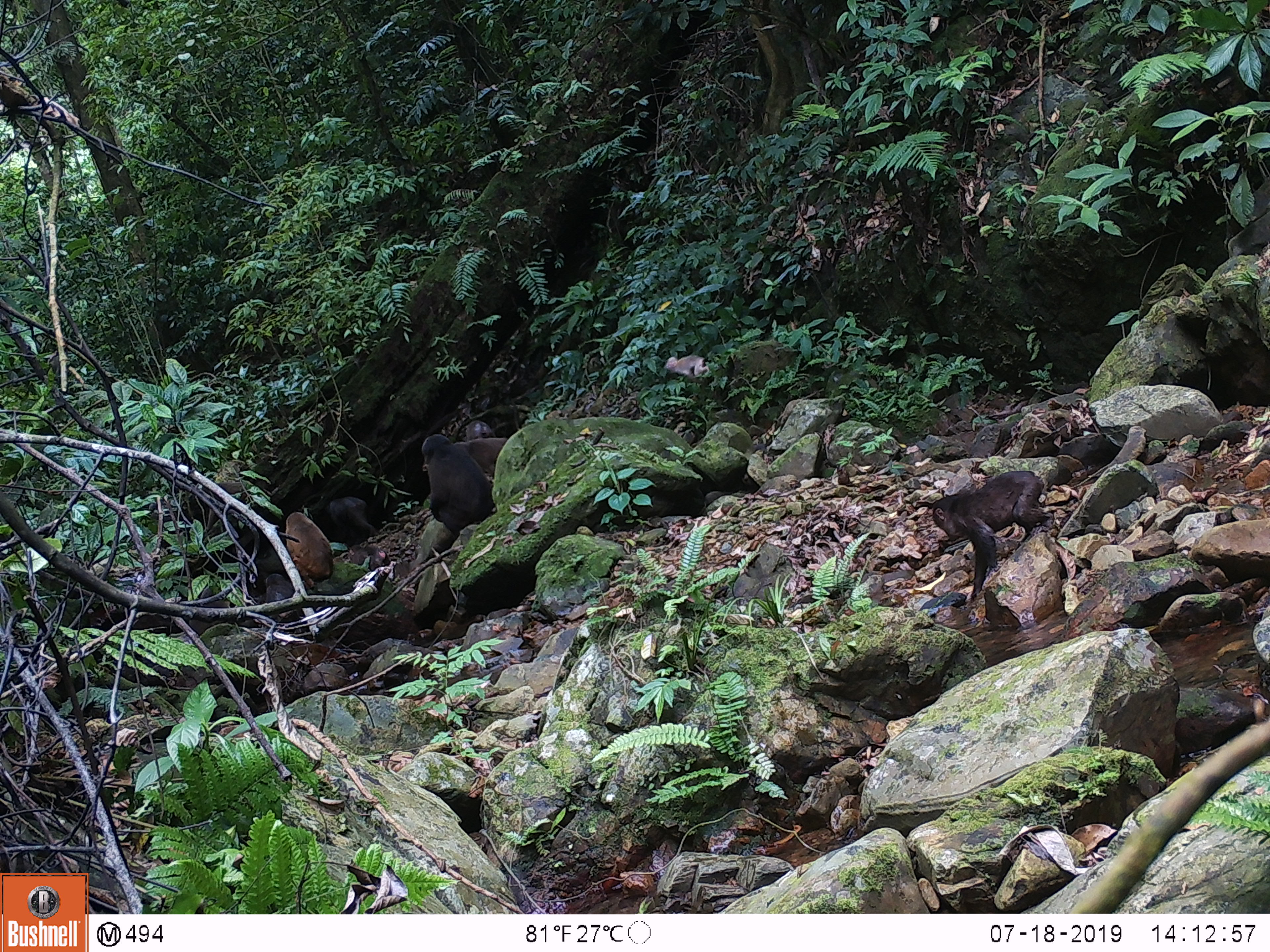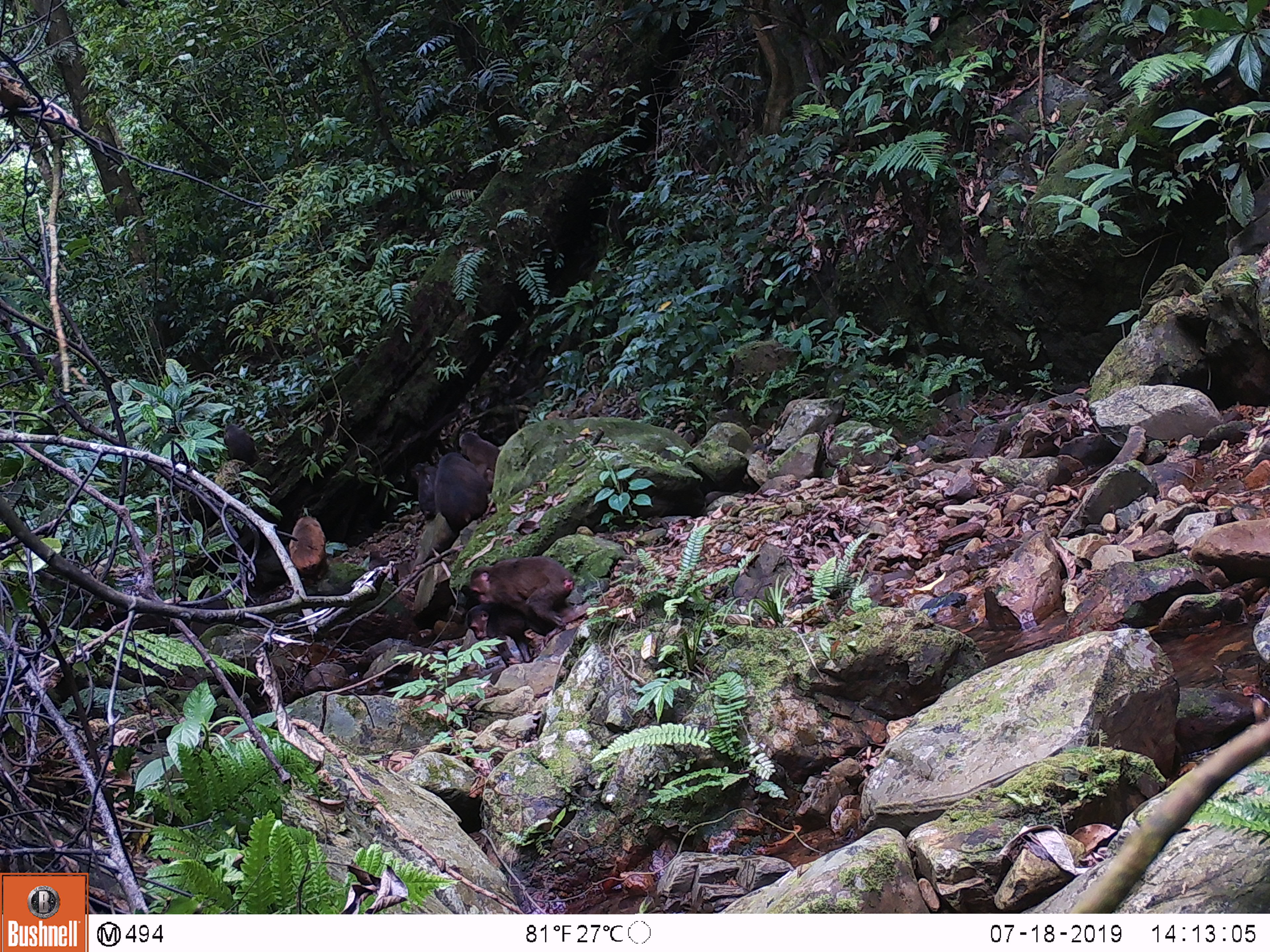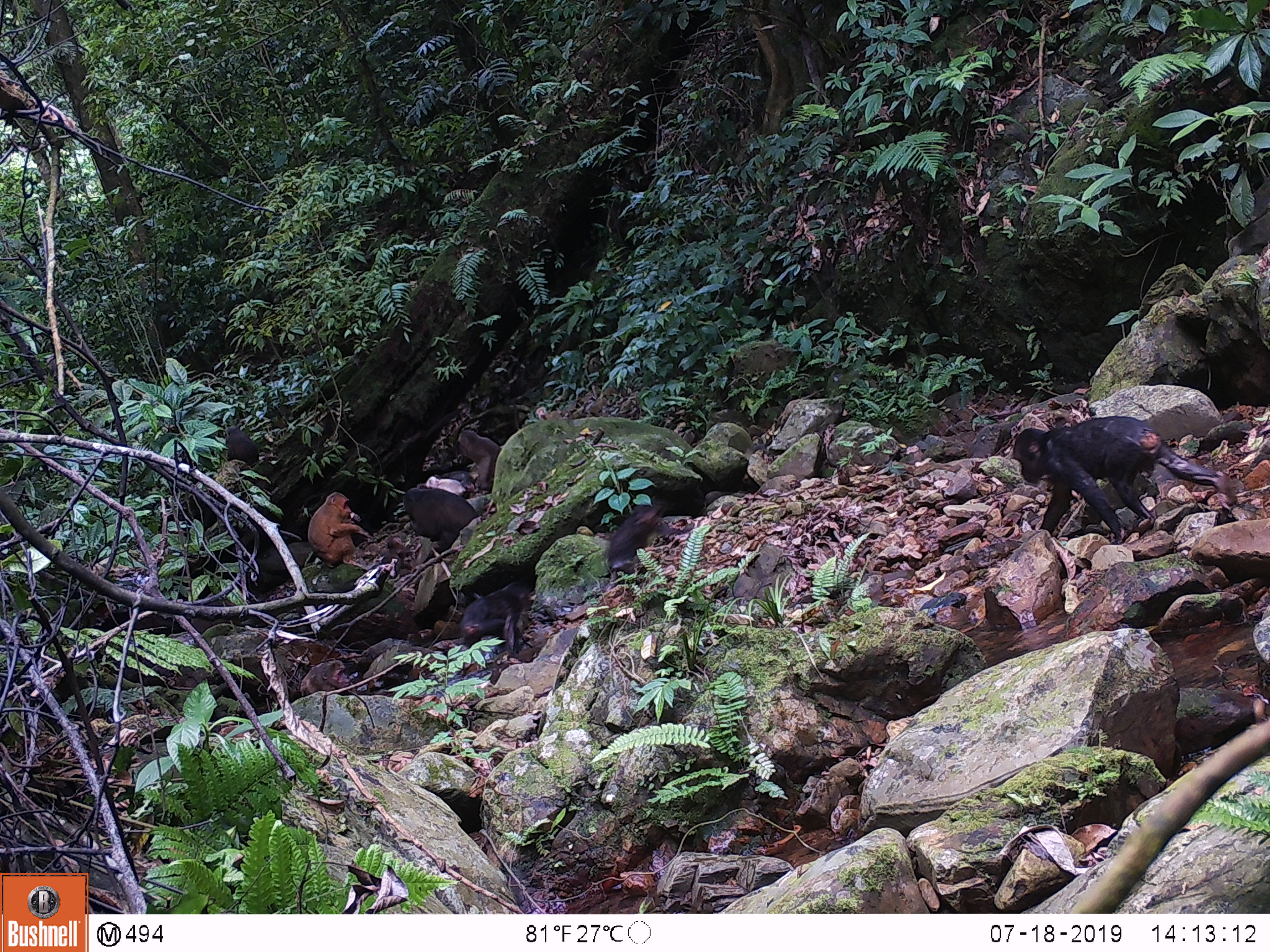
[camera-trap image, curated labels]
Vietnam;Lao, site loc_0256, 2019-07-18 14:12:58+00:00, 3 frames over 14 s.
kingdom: Animalia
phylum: Chordata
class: Mammalia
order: Primates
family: Cercopithecidae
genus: Macaca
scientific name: Macaca arctoides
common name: stump-tailed macaque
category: stump tailed macaque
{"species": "stump tailed macaque (stump-tailed macaque) (Macaca arctoides)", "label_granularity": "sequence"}